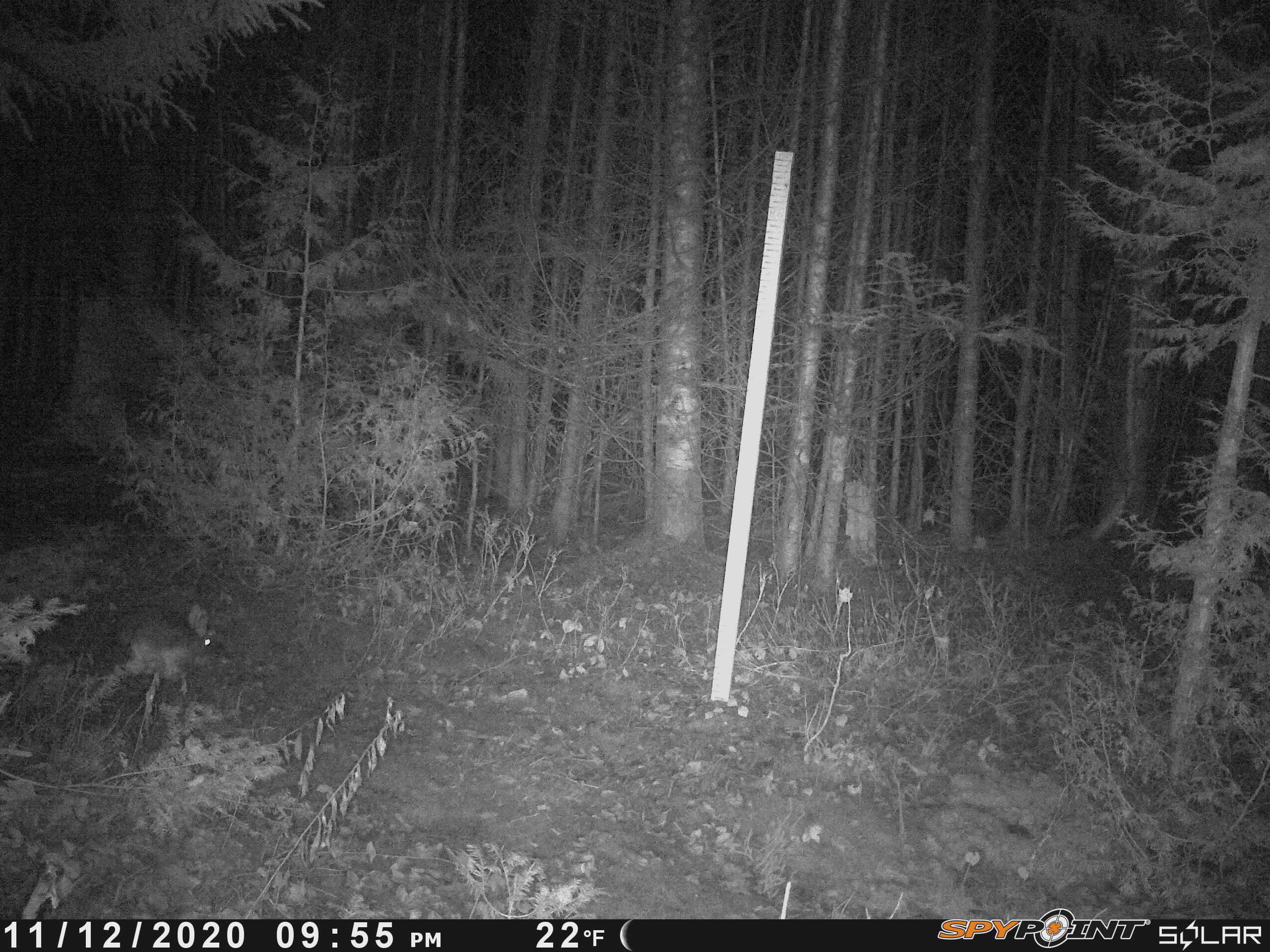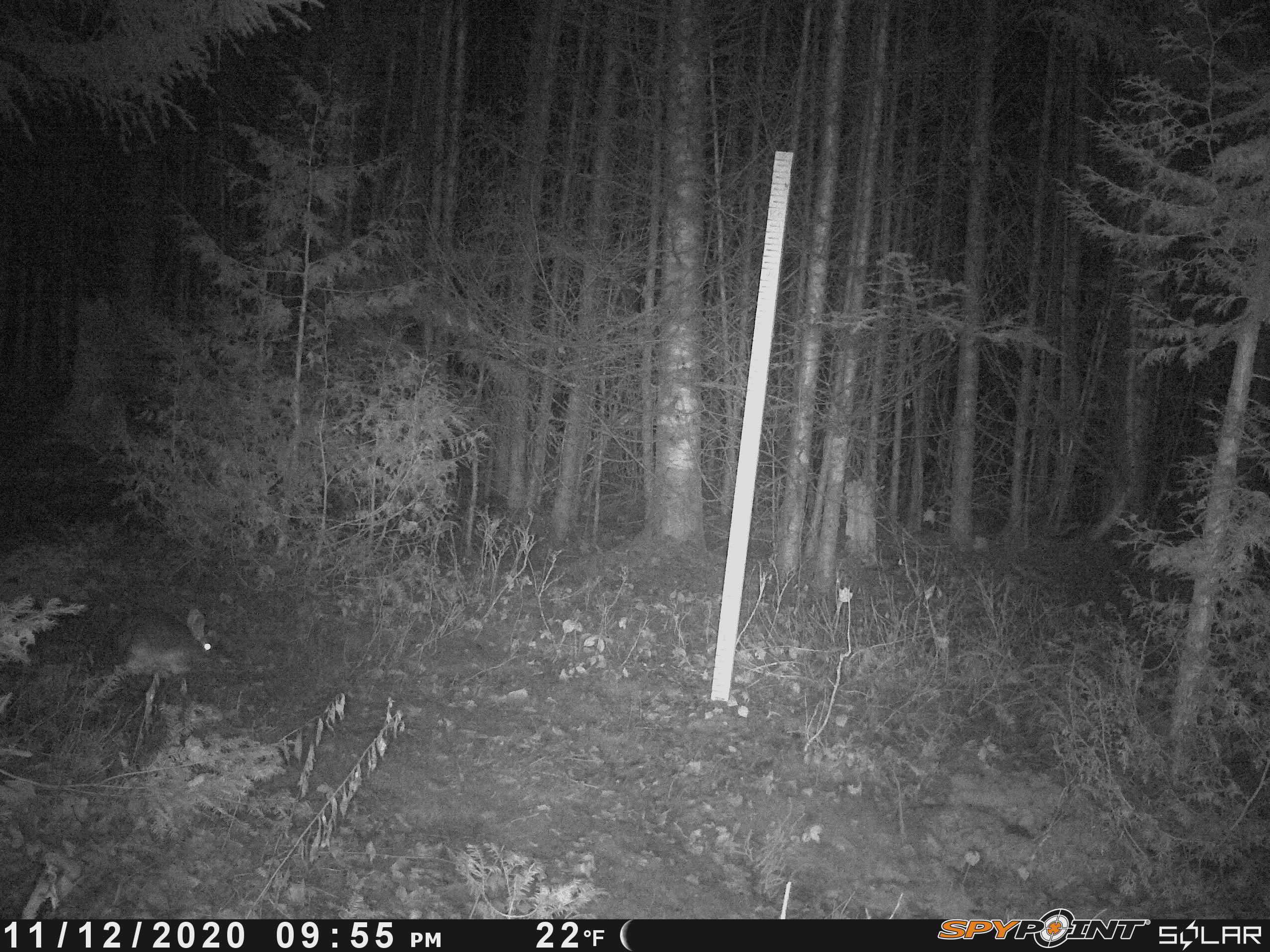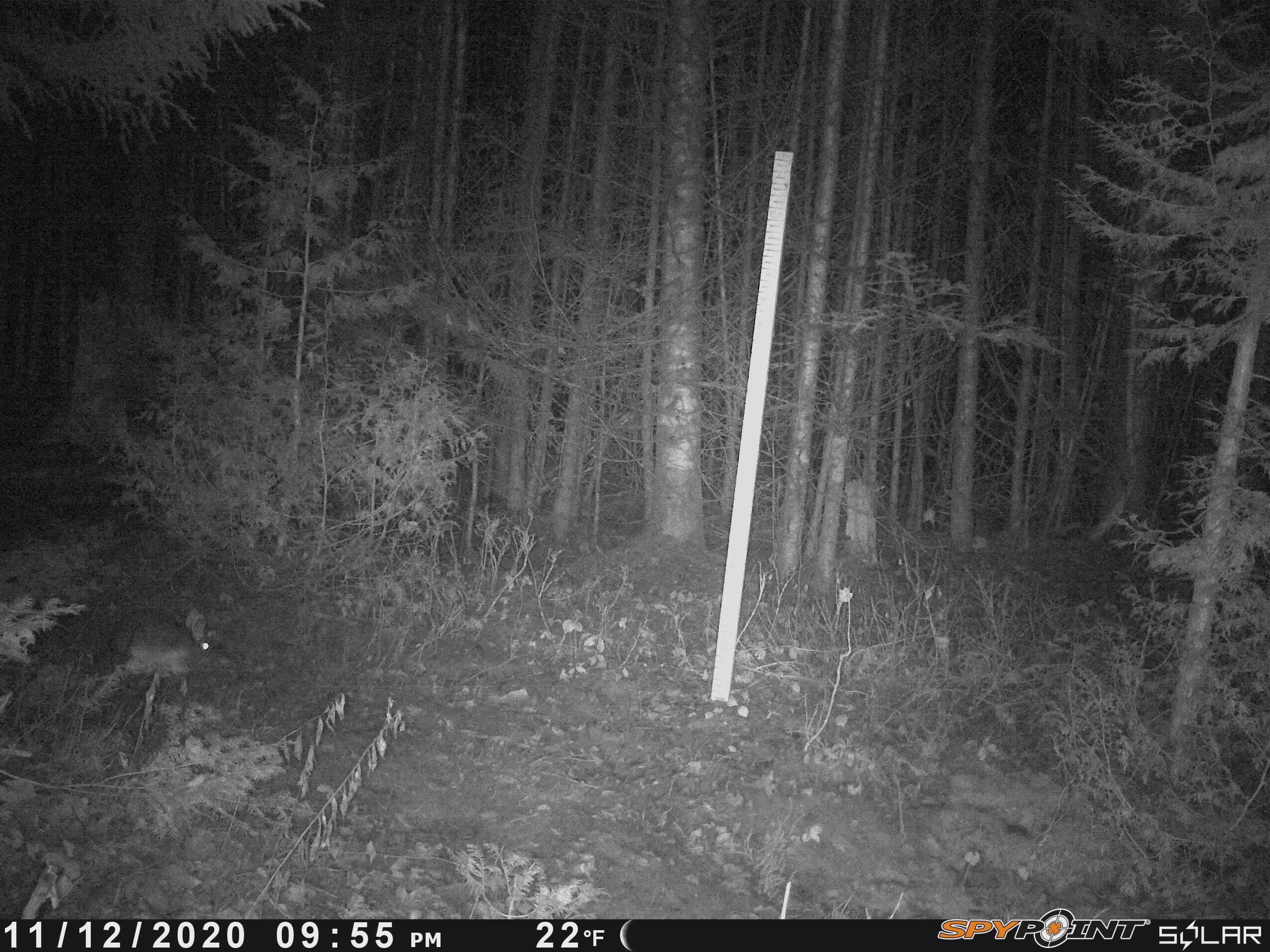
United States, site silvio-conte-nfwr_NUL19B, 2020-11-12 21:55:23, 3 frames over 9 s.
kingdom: Animalia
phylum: Chordata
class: Mammalia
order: Lagomorpha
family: Leporidae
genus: Lepus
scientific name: Lepus americanus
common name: snowshoe hare